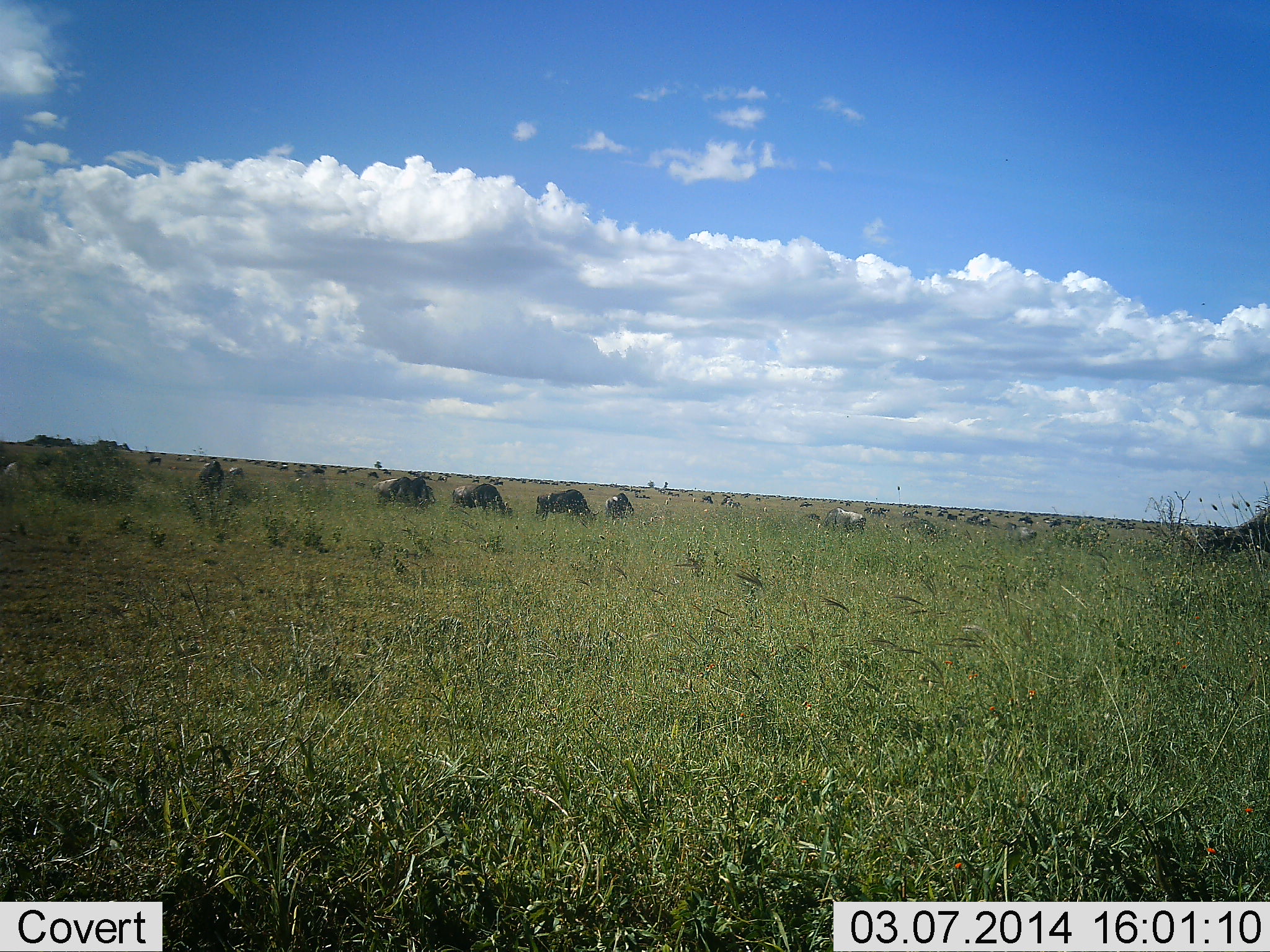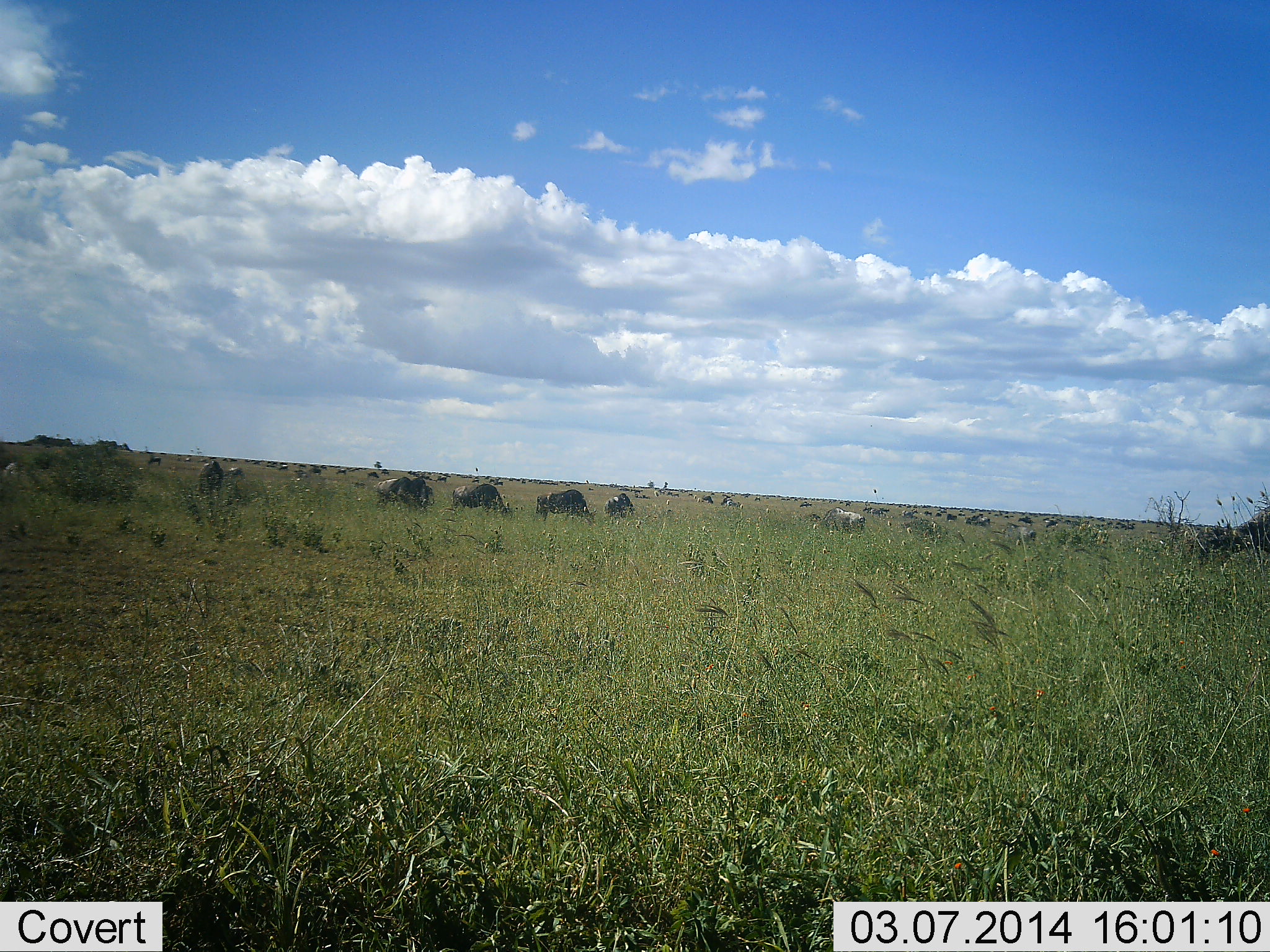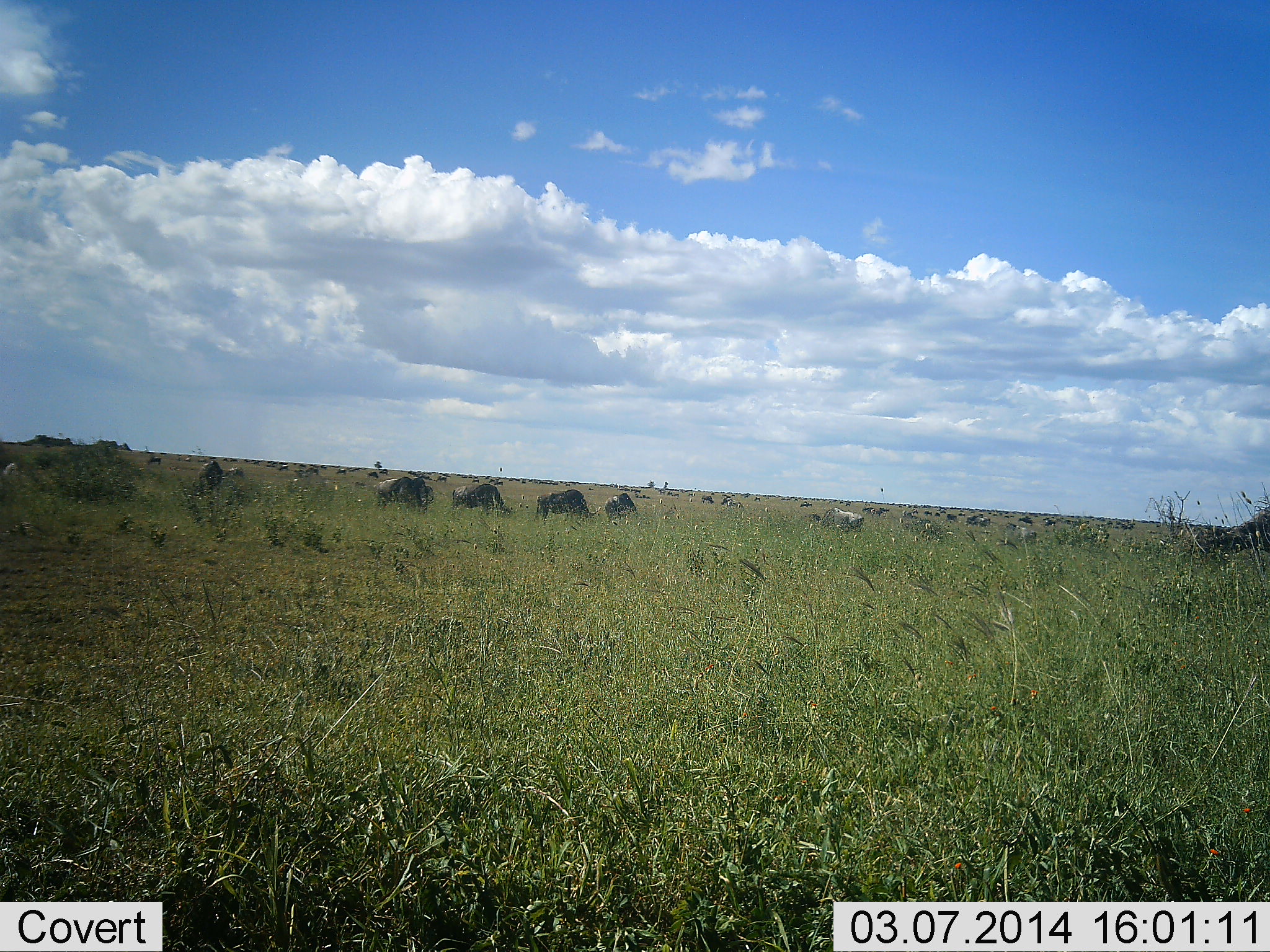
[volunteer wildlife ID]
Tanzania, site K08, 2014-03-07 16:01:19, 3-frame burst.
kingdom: Animalia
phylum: Chordata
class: Mammalia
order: Artiodactyla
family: Bovidae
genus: Connochaetes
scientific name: Connochaetes taurinus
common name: blue wildebeest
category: wildebeest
Wildebeest (blue wildebeest) (Connochaetes taurinus), count 11-50. Behavior (volunteer vote fractions): standing 50%, resting 0%, moving 0%, interacting 0%. Young present (vote fraction): 0%. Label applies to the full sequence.